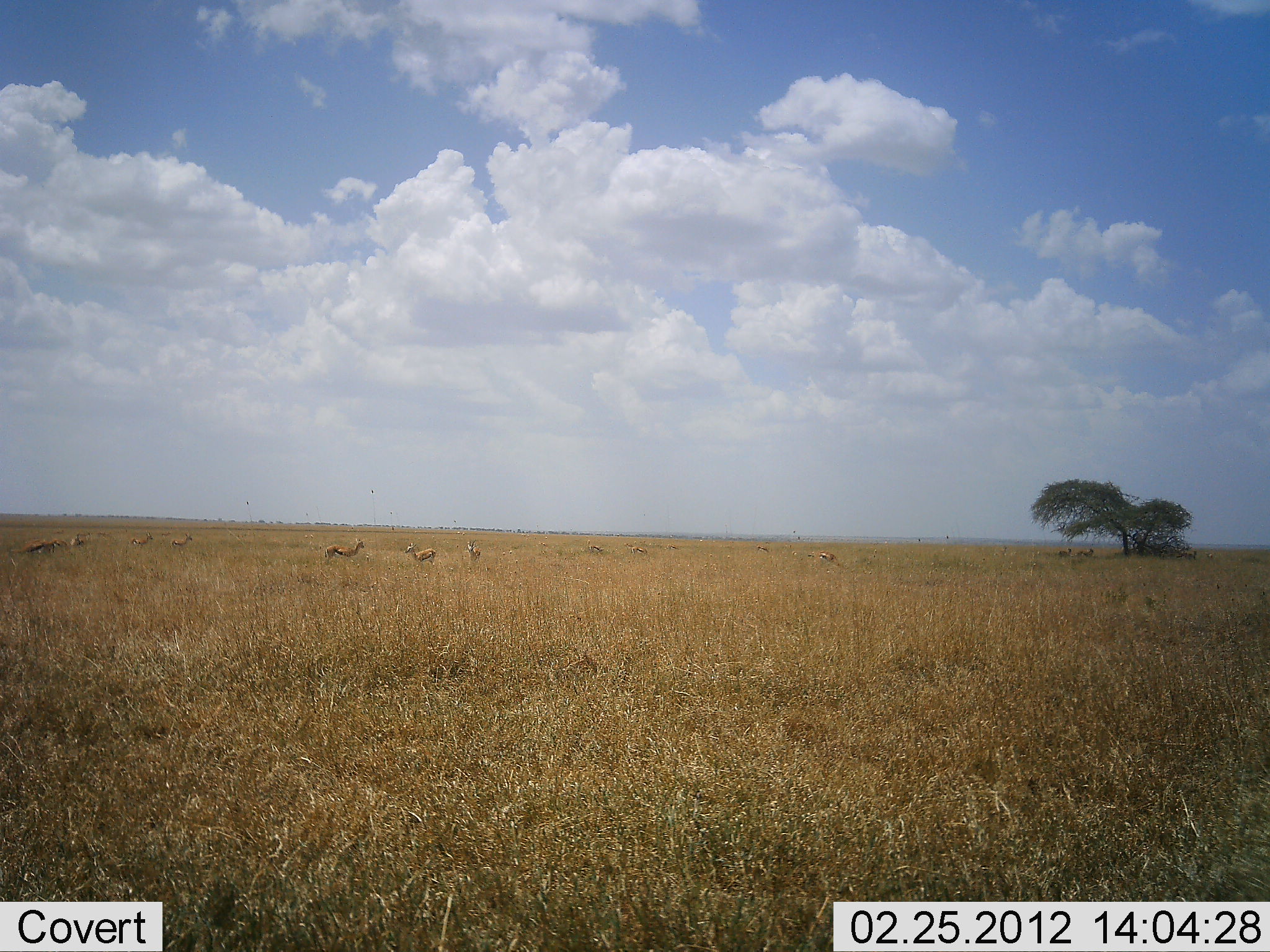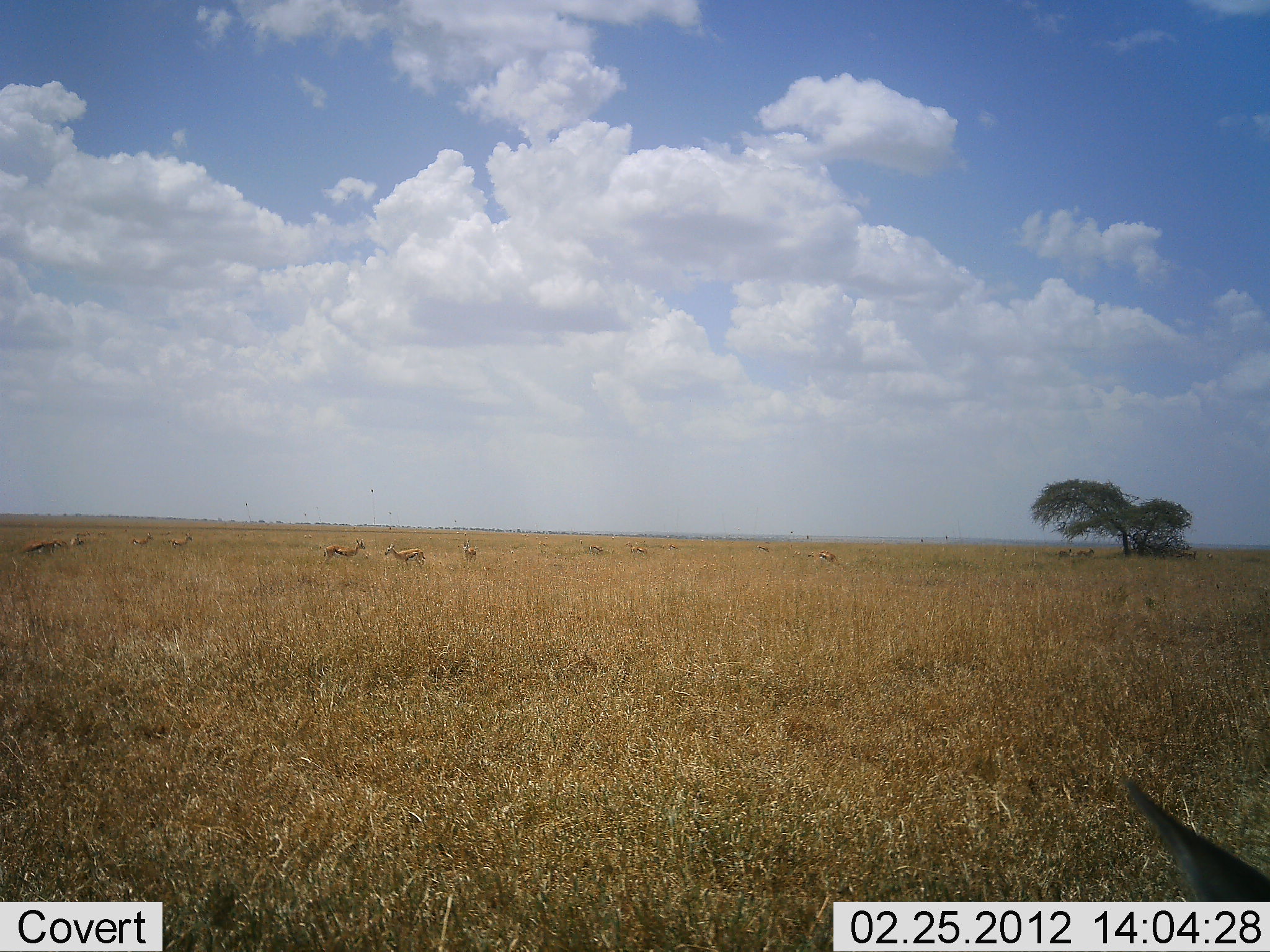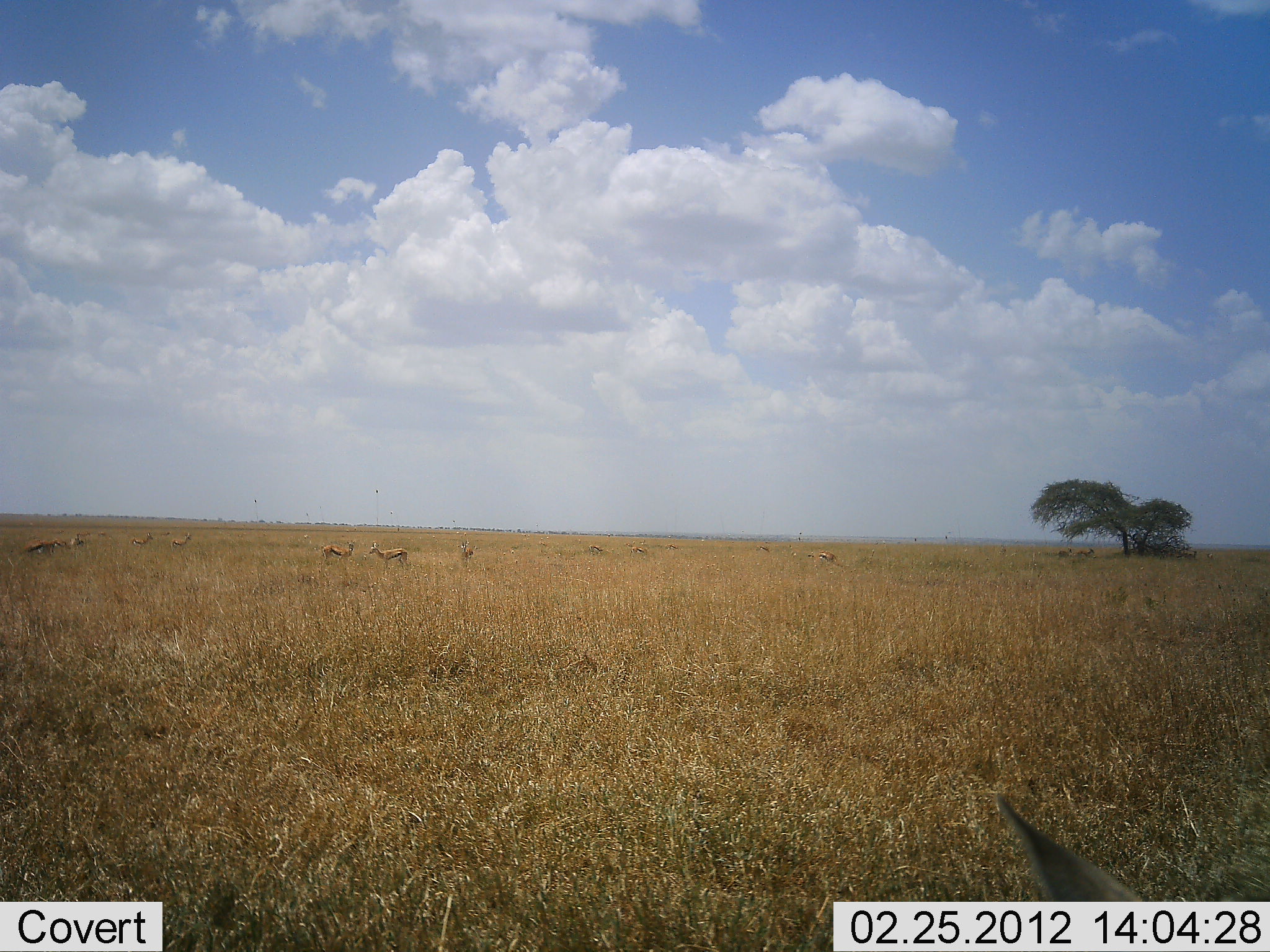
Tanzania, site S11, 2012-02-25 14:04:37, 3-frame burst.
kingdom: Animalia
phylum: Chordata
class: Mammalia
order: Artiodactyla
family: Bovidae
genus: Eudorcas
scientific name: Eudorcas thomsonii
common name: thomson's gazelle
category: gazellethomsons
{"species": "gazellethomsons (thomson's gazelle) (Eudorcas thomsonii)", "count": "10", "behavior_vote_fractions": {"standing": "69%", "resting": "12%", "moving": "44%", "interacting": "0%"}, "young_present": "0%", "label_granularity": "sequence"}